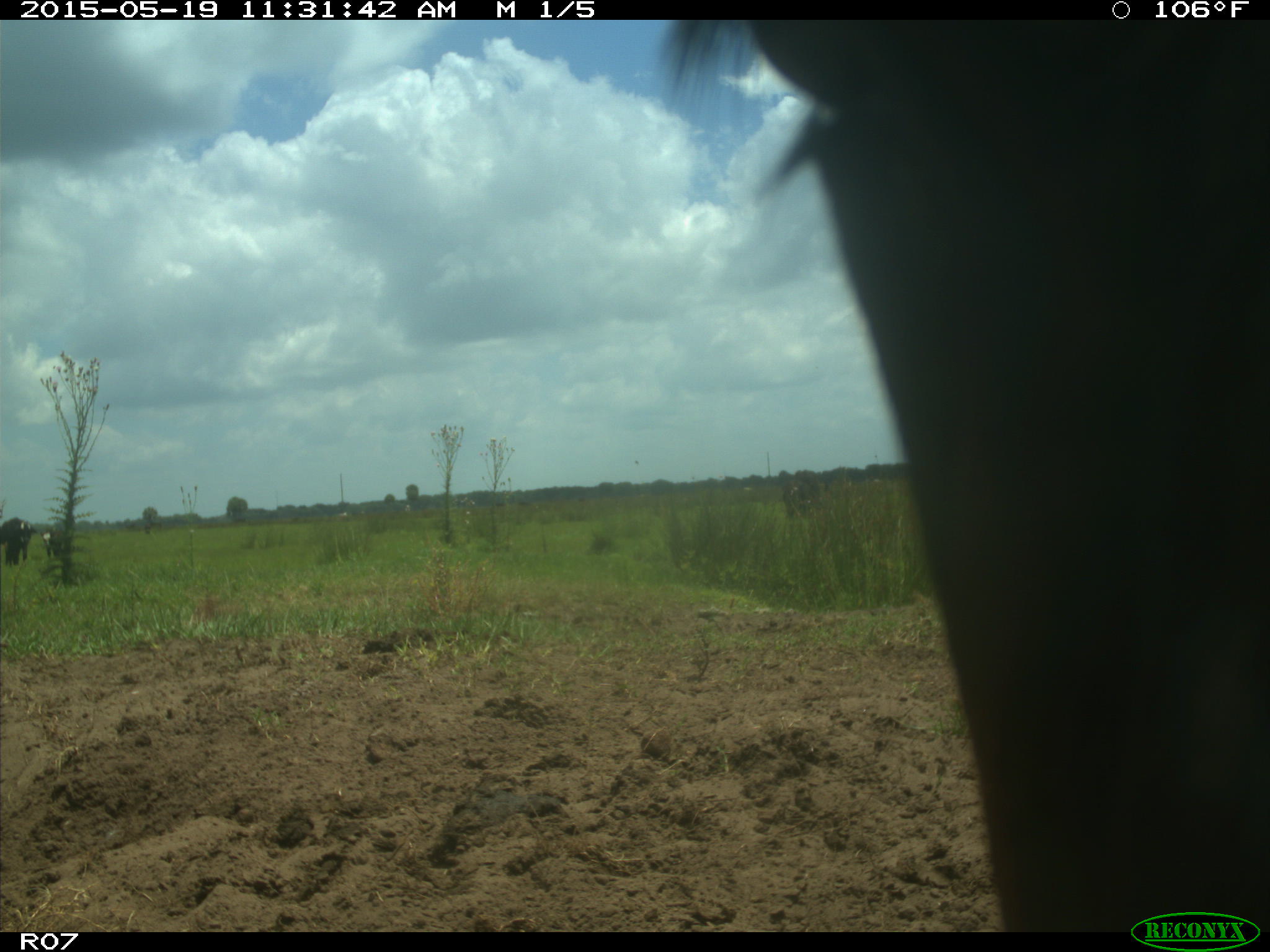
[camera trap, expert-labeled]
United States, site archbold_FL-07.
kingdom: Animalia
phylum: Chordata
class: Mammalia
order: Artiodactyla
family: Bovidae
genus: Bos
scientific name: Bos taurus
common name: domestic cow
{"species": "Bos taurus (domestic cow)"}